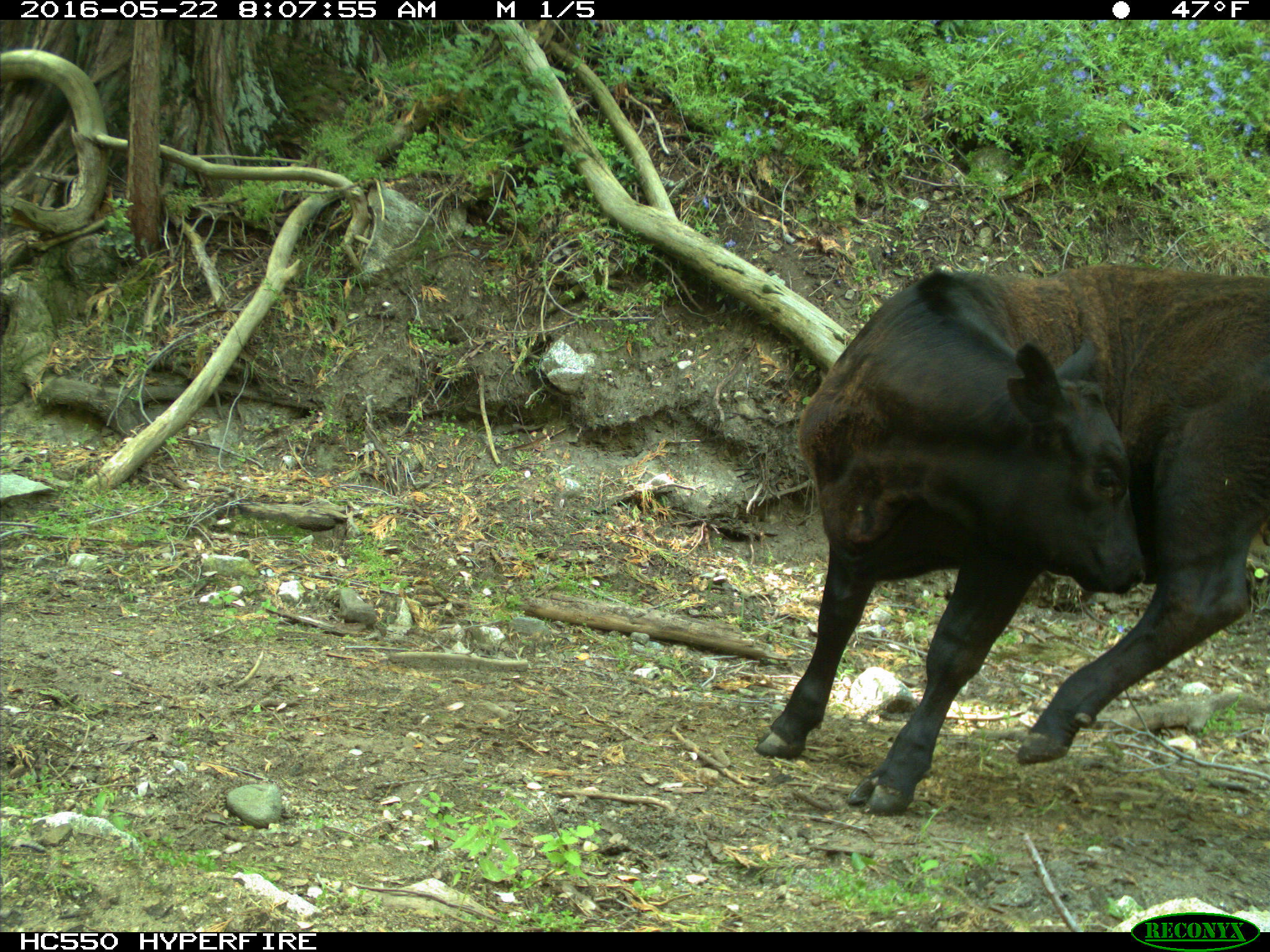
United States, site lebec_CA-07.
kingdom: Animalia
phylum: Chordata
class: Mammalia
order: Artiodactyla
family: Bovidae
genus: Bos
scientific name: Bos taurus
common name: domestic cow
Bos taurus (domestic cow).